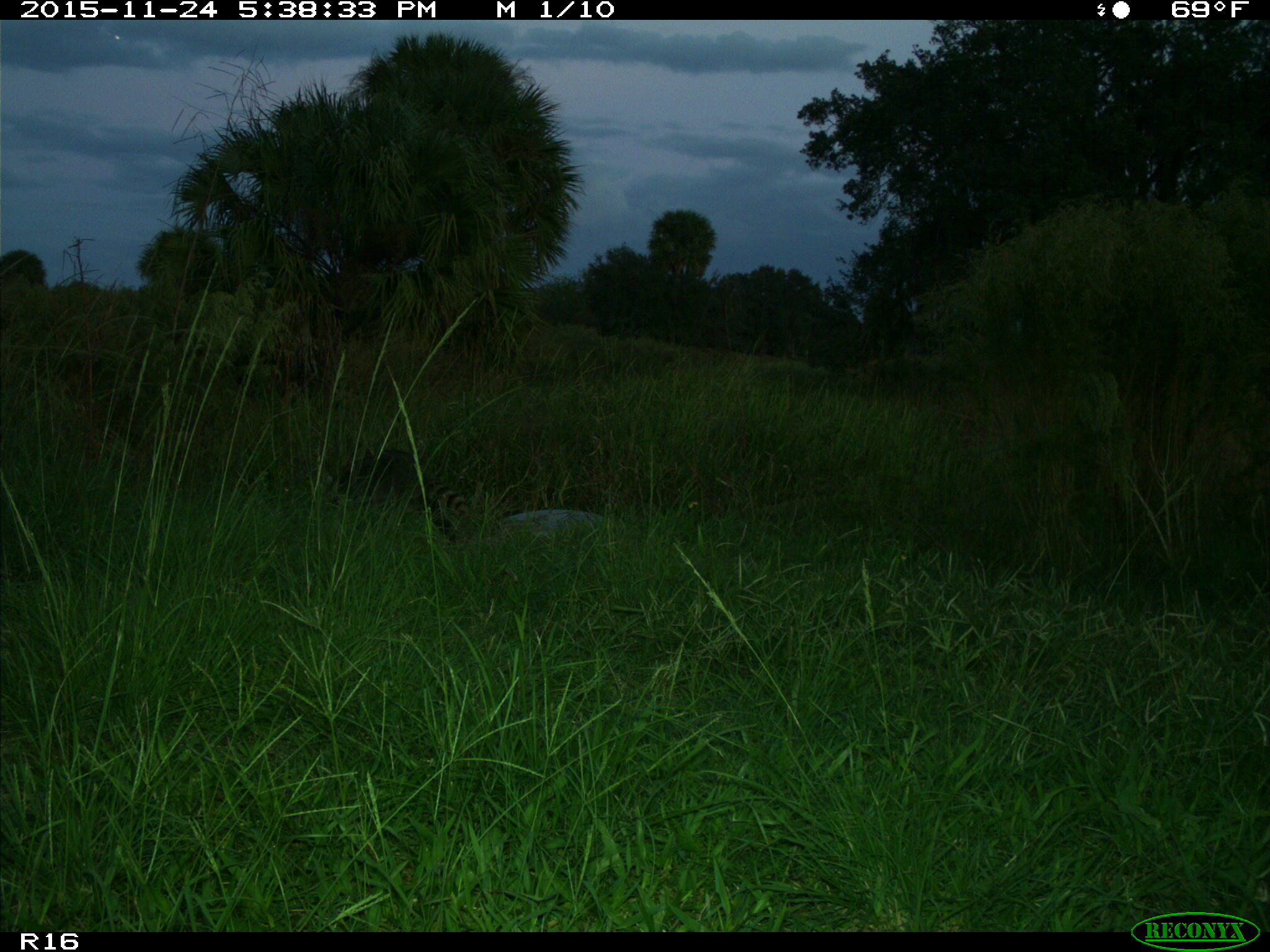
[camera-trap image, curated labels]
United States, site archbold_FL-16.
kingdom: Animalia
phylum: Chordata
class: Mammalia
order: Carnivora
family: Procyonidae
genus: Procyon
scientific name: Procyon lotor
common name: common raccoon